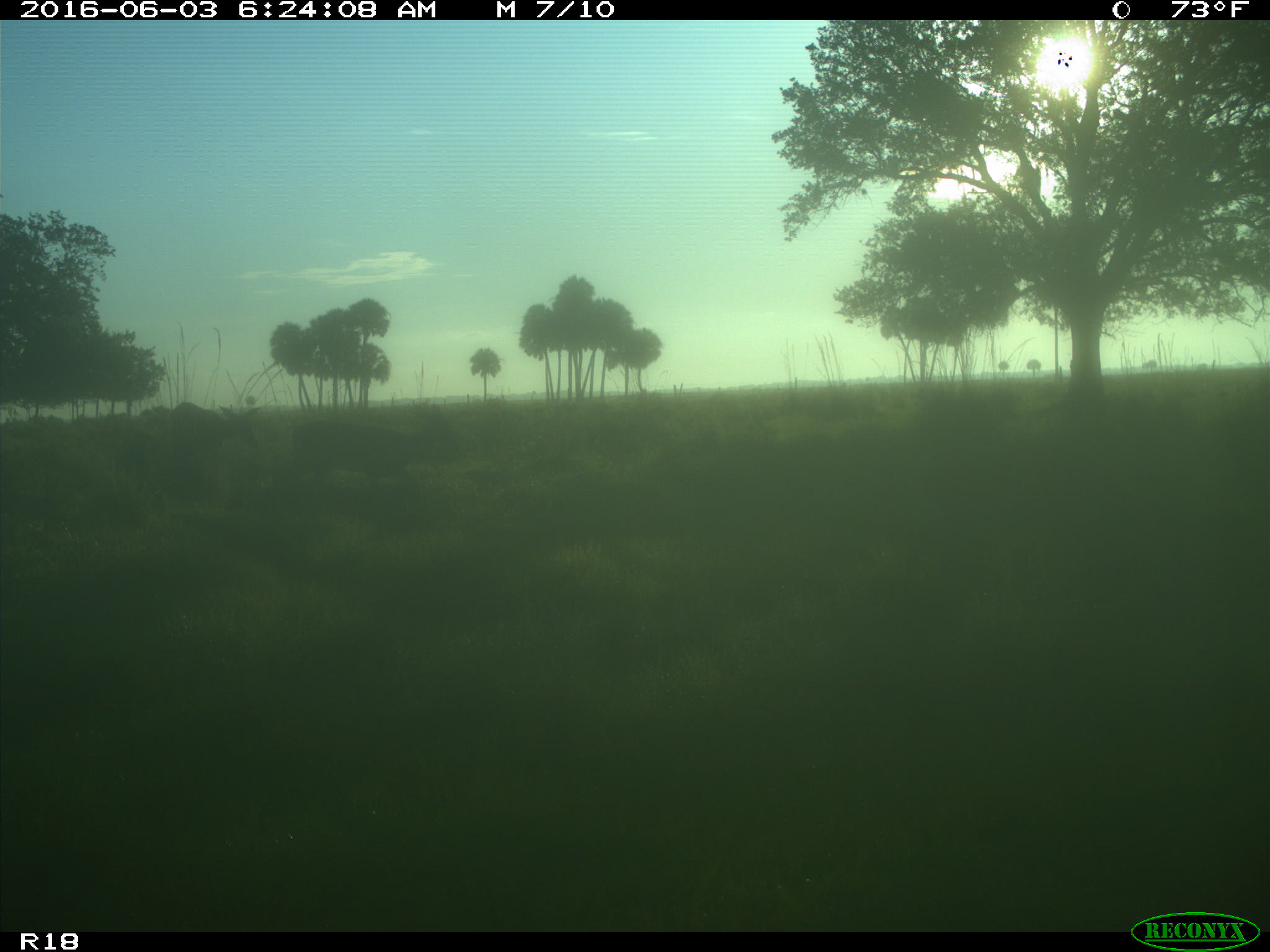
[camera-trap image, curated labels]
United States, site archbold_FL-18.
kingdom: Animalia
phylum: Chordata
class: Mammalia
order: Artiodactyla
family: Cervidae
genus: Odocoileus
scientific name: Odocoileus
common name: deer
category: unidentified deer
Unidentified deer (deer) (Odocoileus).